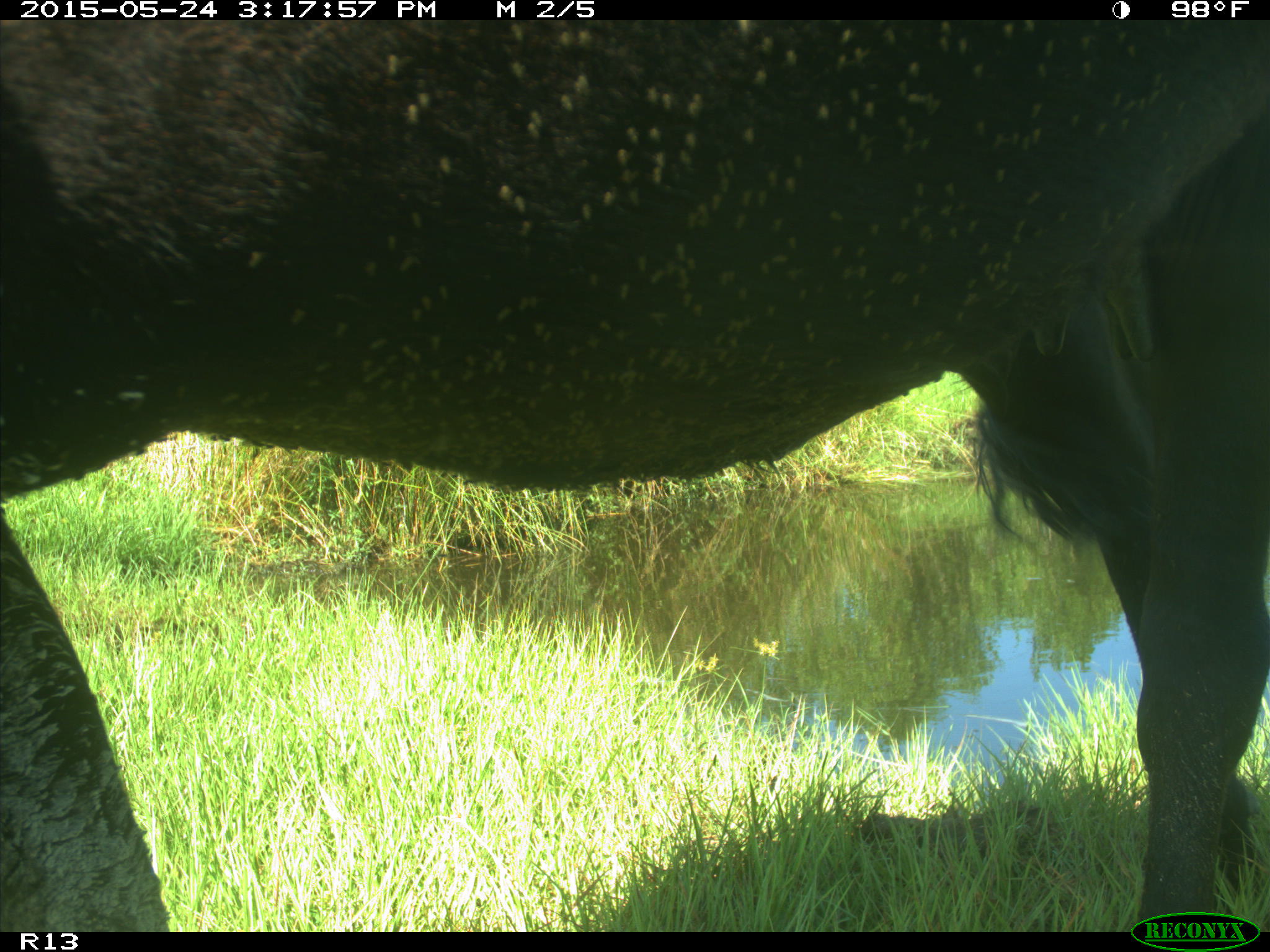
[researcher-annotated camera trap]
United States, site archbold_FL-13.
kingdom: Animalia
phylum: Chordata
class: Mammalia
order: Artiodactyla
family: Bovidae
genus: Bos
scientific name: Bos taurus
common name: domestic cow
Bos taurus (domestic cow).